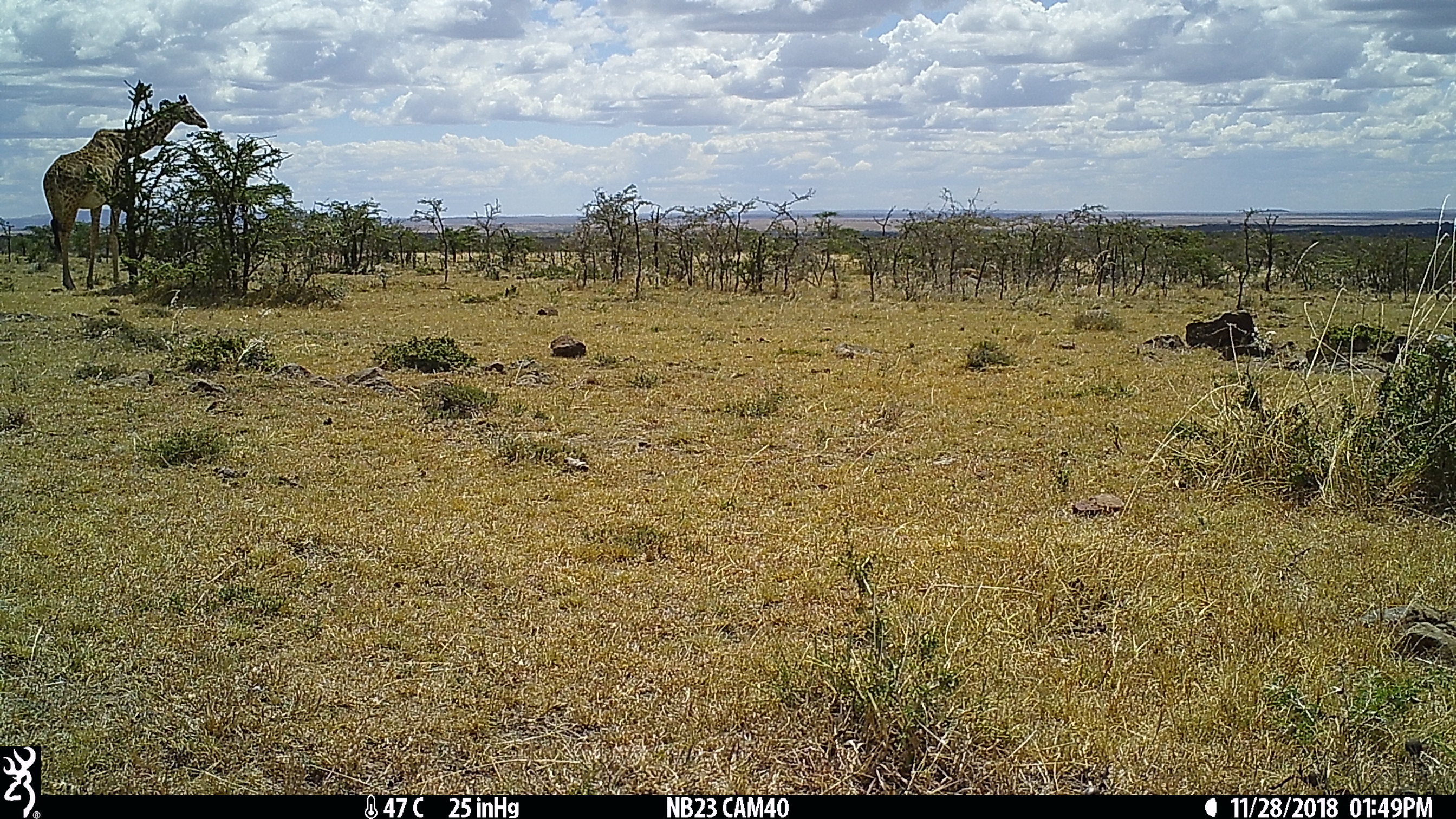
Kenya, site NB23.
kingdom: Animalia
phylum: Chordata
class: Mammalia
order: Artiodactyla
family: Giraffidae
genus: Giraffa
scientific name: Giraffa camelopardalis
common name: northern giraffe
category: giraffe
Giraffe (northern giraffe) (Giraffa camelopardalis).